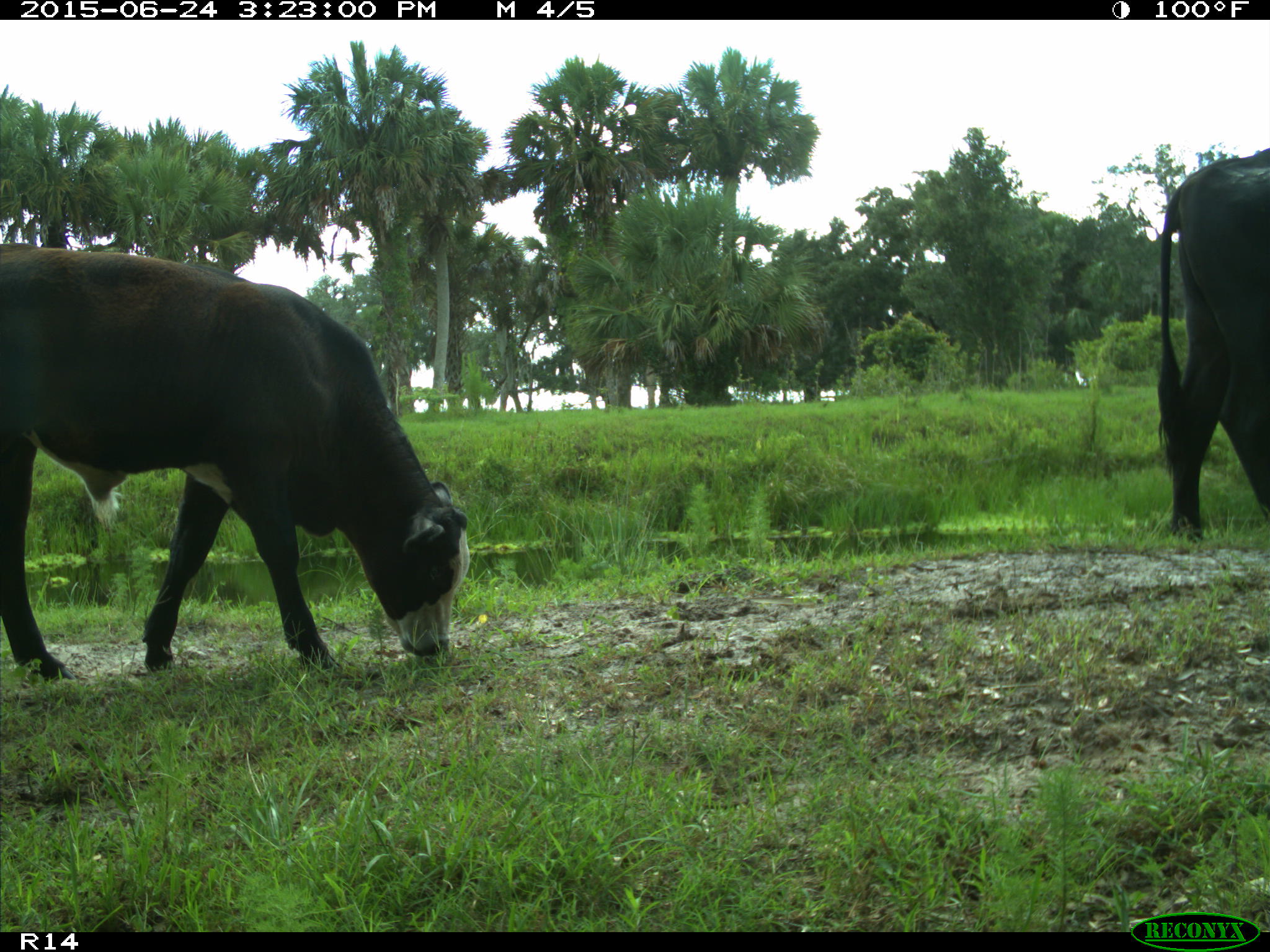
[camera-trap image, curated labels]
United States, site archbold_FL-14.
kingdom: Animalia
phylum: Chordata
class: Mammalia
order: Artiodactyla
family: Bovidae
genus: Bos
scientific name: Bos taurus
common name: domestic cow